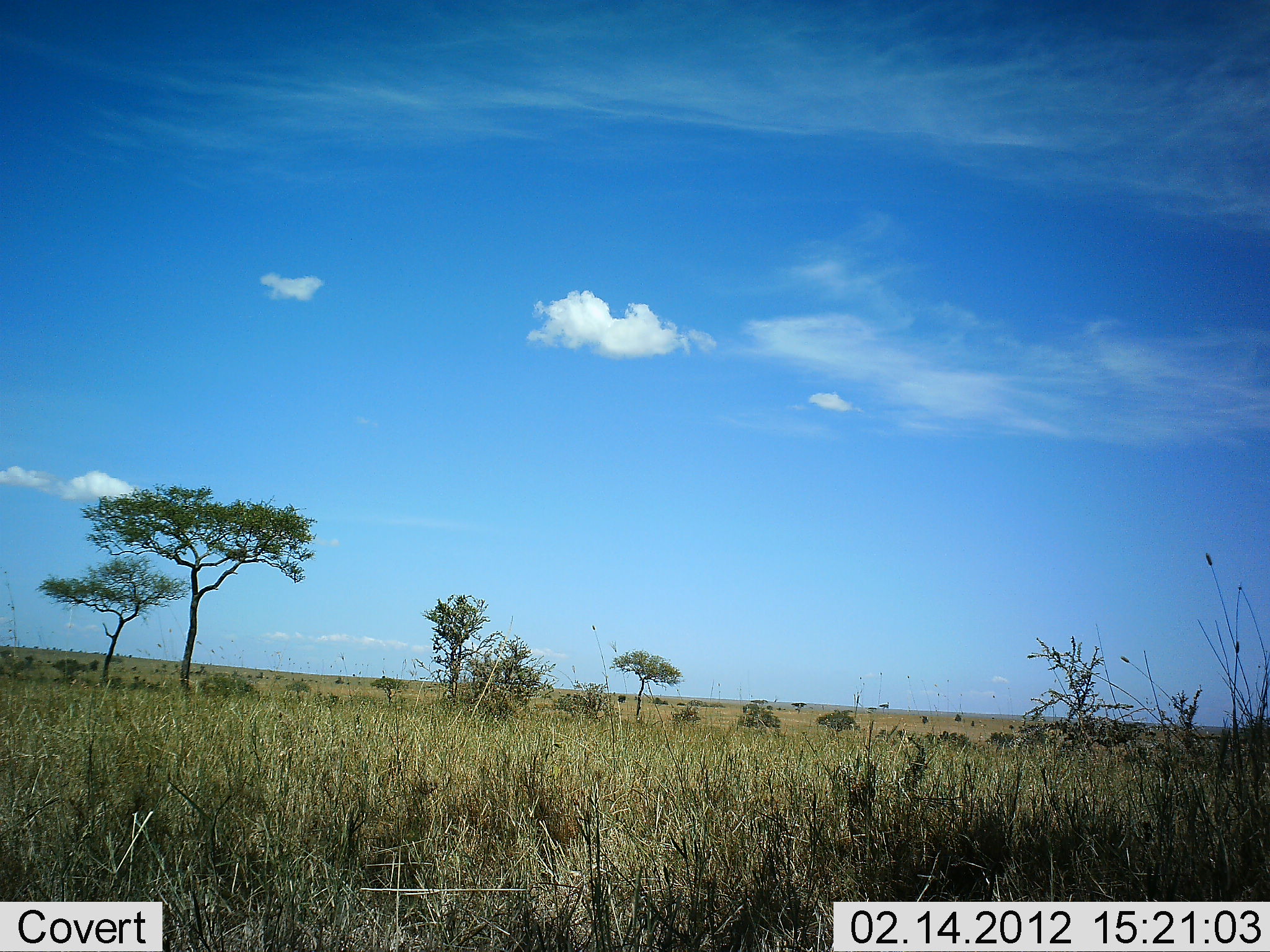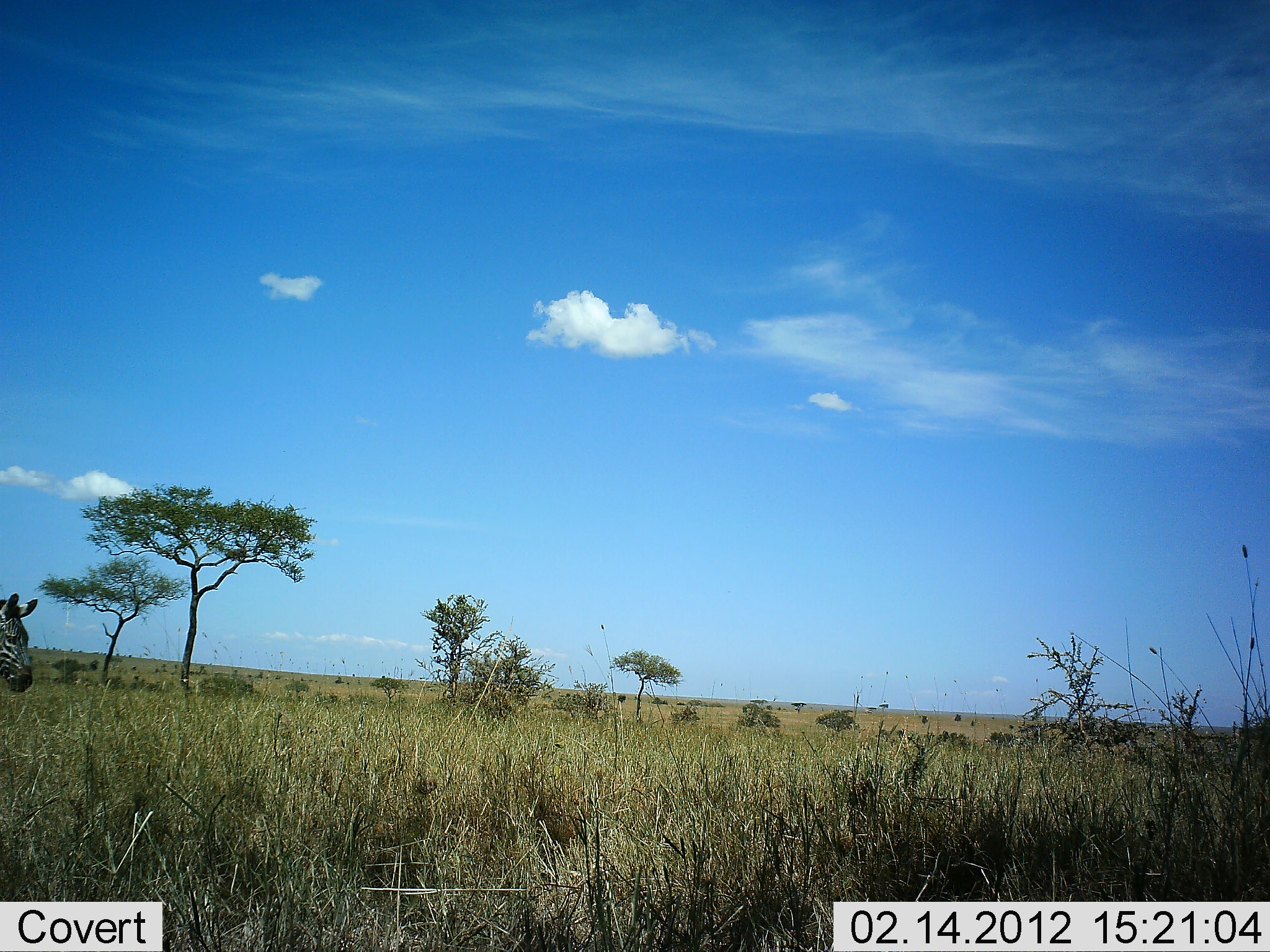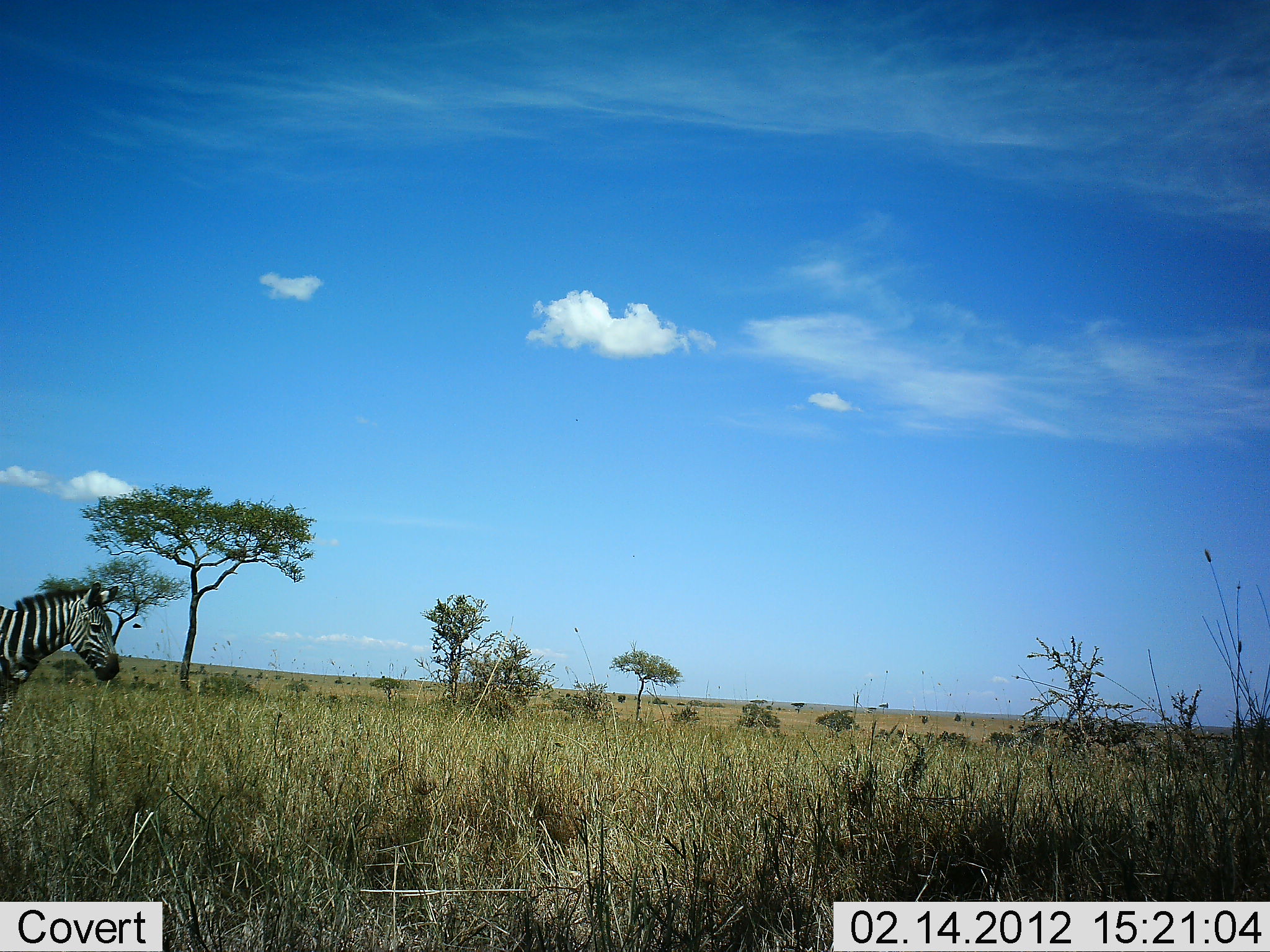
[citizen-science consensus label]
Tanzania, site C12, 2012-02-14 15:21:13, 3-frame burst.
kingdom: Animalia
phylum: Chordata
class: Mammalia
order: Perissodactyla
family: Equidae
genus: Equus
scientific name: Equus quagga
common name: plains zebra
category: zebra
Zebra (plains zebra) (Equus quagga), count 1. Behavior (volunteer vote fractions): standing 0%, resting 0%, moving 100%, interacting 0%. Young present (vote fraction): 0%. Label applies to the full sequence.